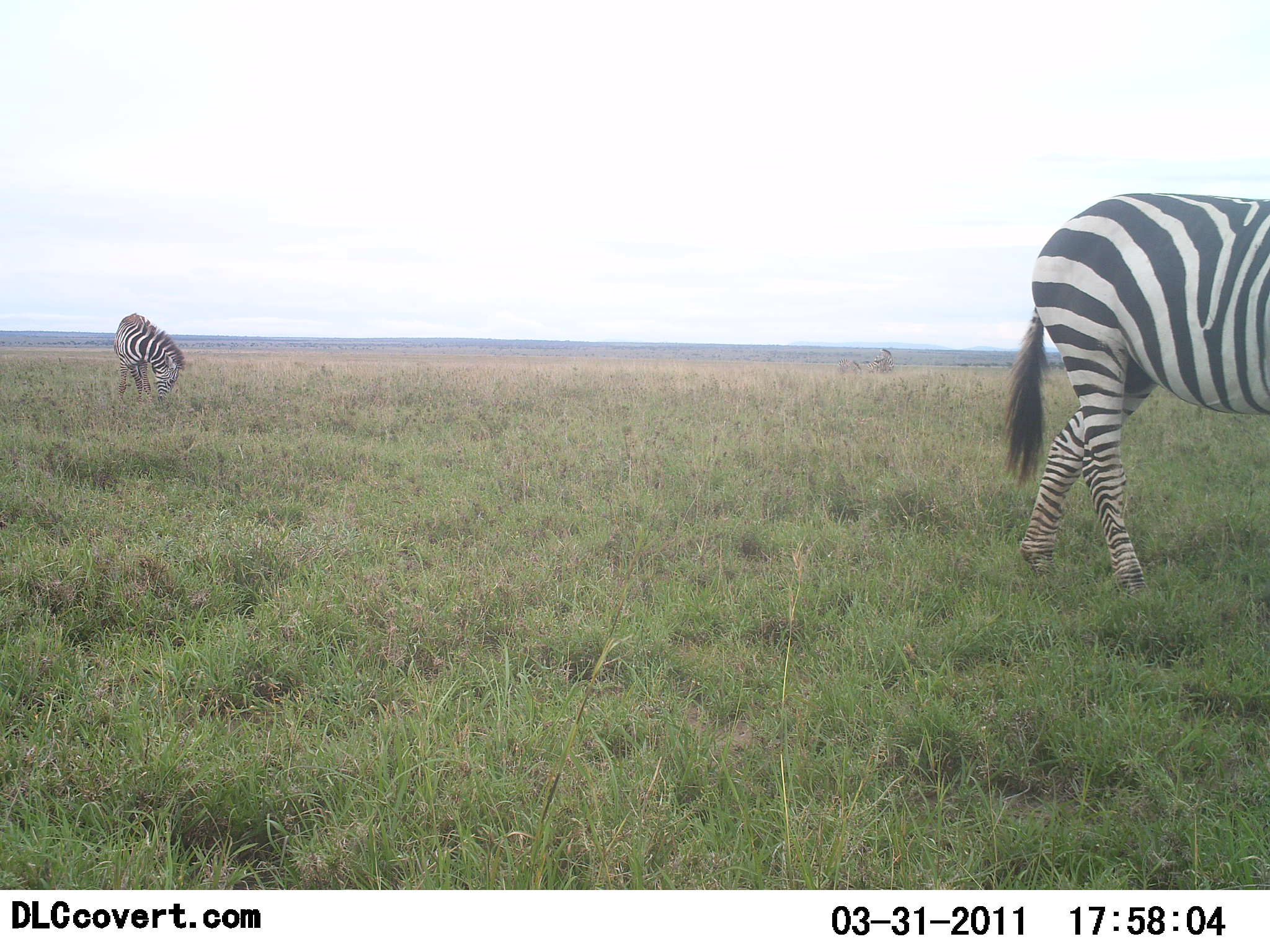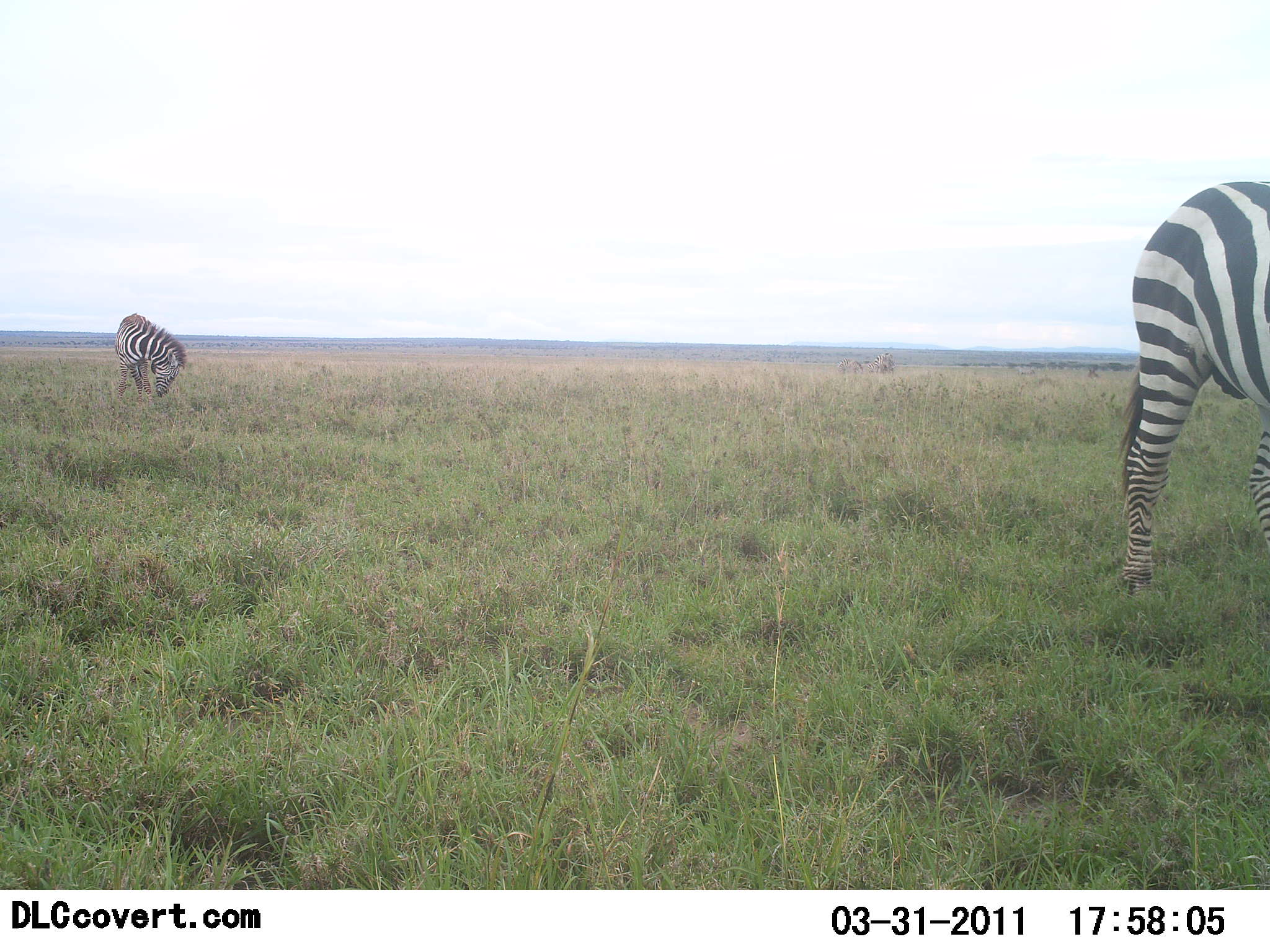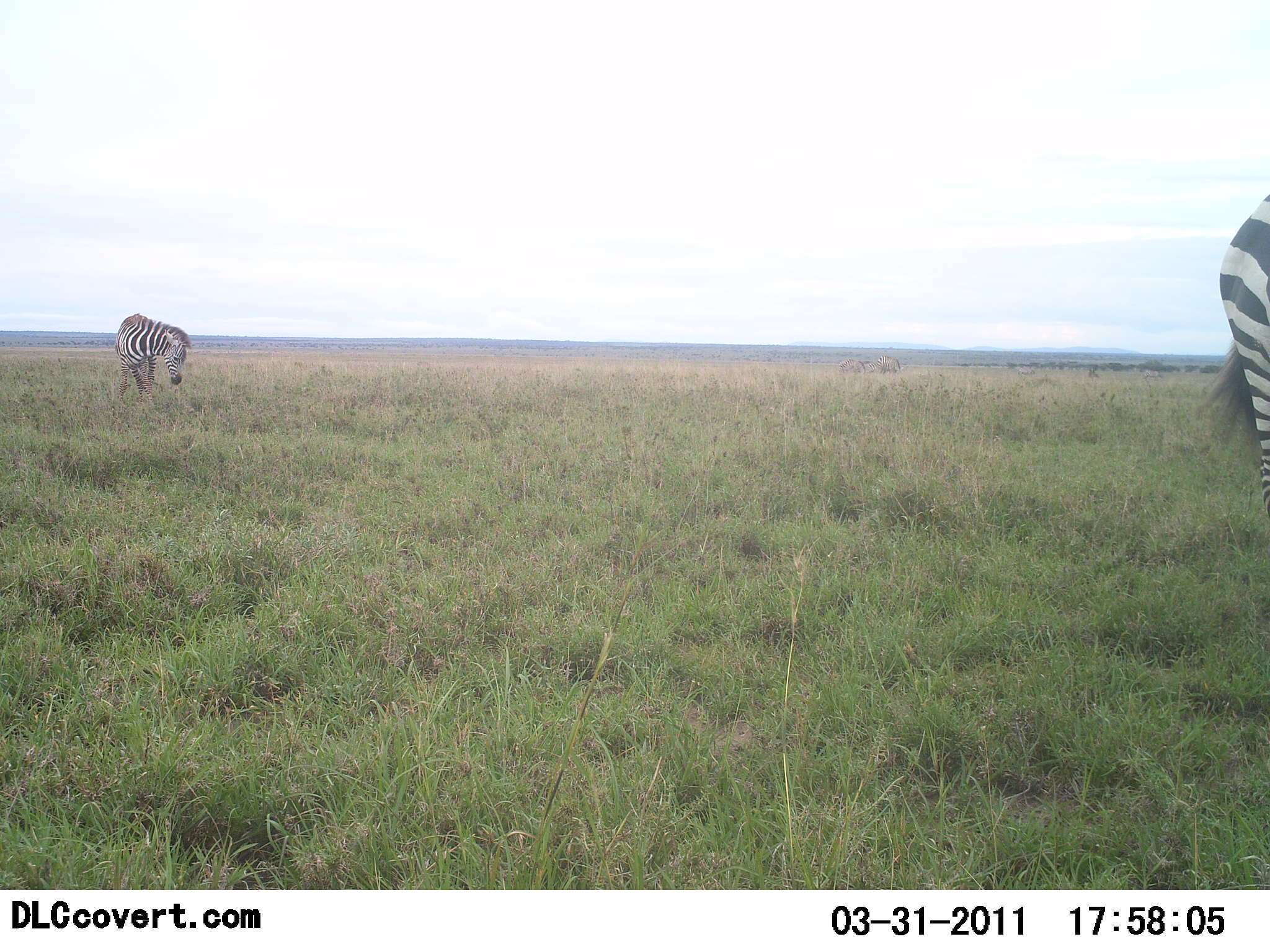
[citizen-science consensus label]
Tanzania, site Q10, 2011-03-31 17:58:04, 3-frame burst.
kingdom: Animalia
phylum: Chordata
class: Mammalia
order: Perissodactyla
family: Equidae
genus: Equus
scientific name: Equus quagga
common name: plains zebra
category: zebra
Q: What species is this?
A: Zebra (plains zebra) (Equus quagga).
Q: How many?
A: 2.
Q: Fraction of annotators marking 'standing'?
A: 33%.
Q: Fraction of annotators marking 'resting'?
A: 0%.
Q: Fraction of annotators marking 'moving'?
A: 67%.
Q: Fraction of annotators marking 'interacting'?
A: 0%.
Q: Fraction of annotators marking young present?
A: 0%.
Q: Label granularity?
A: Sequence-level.